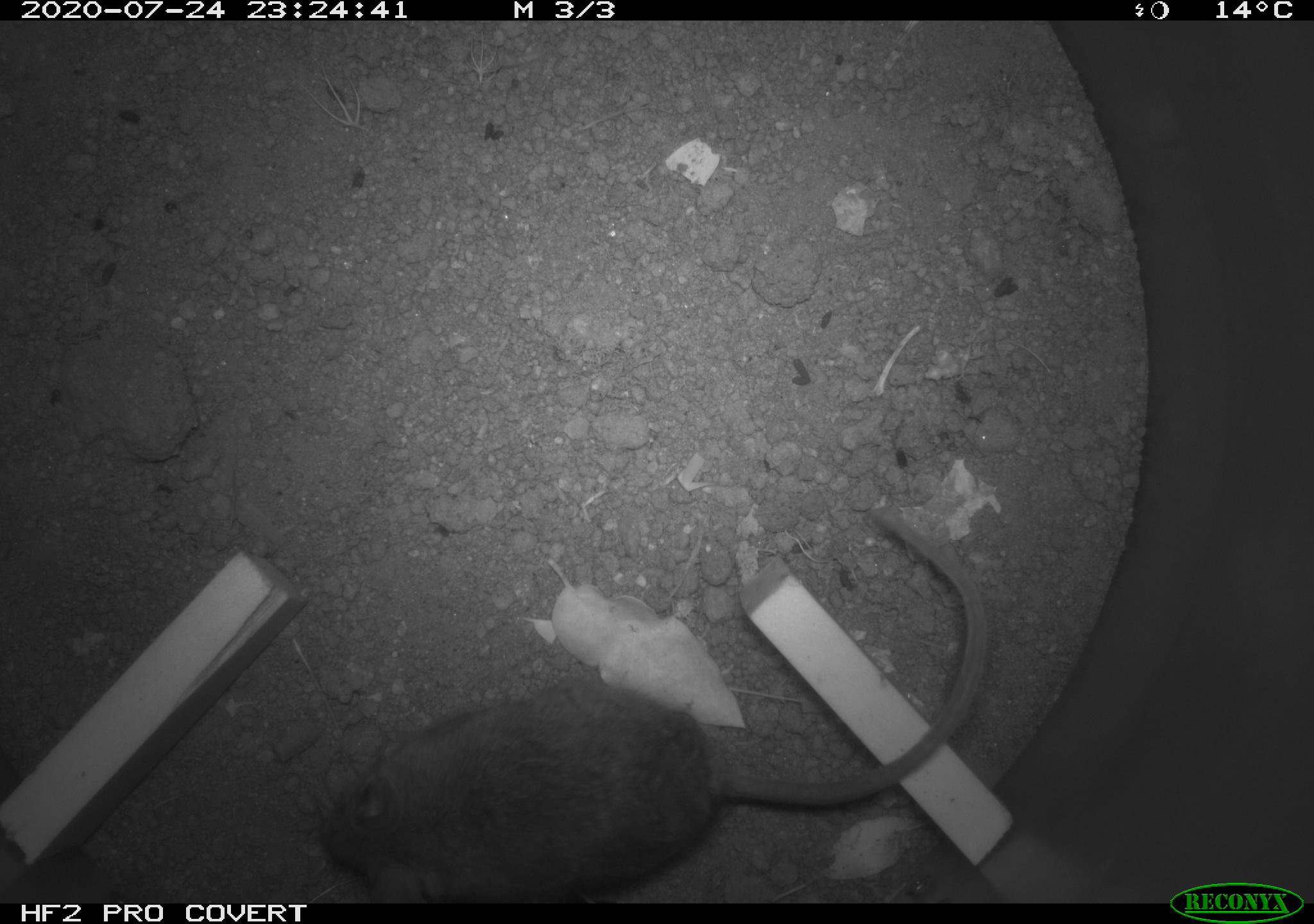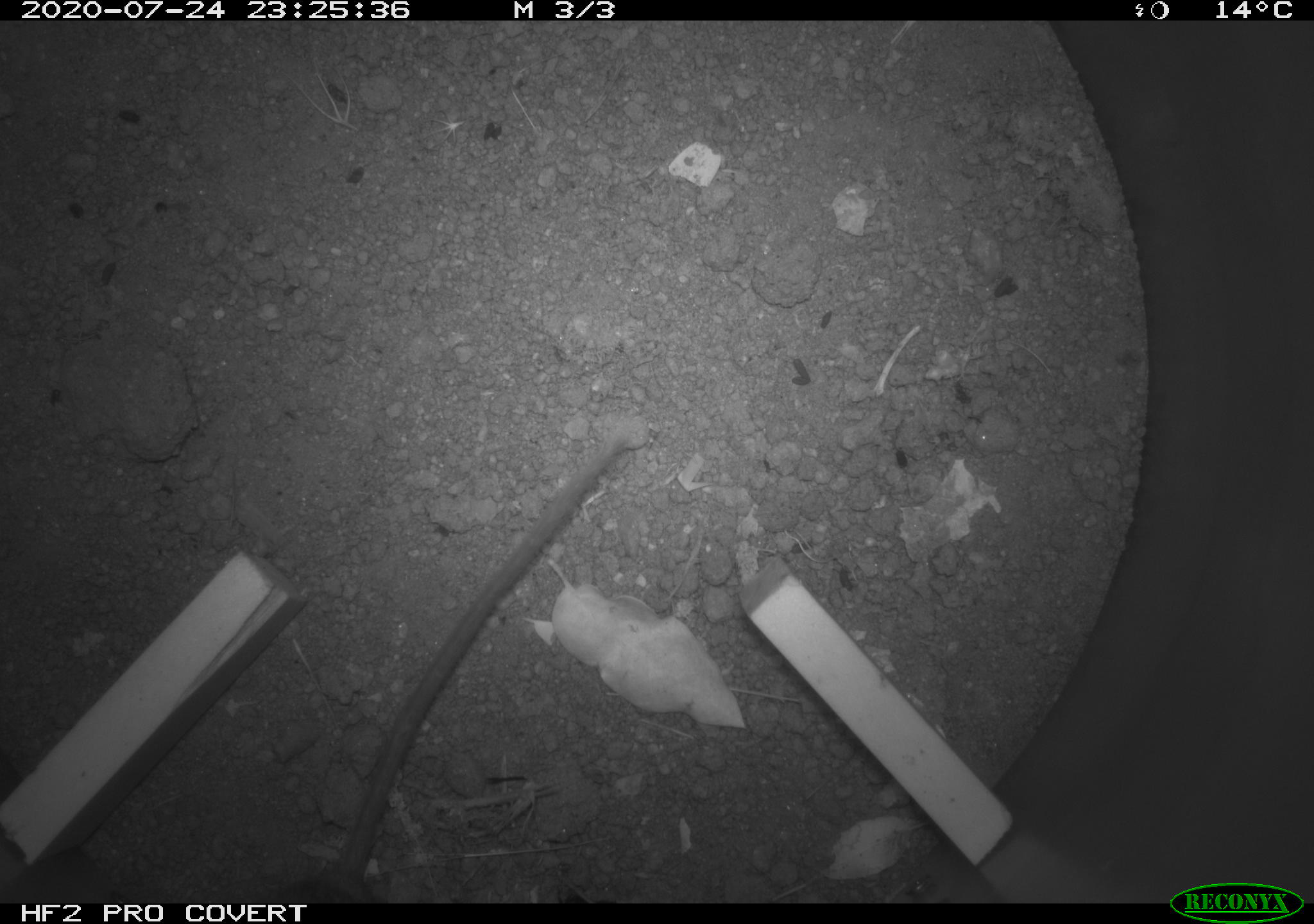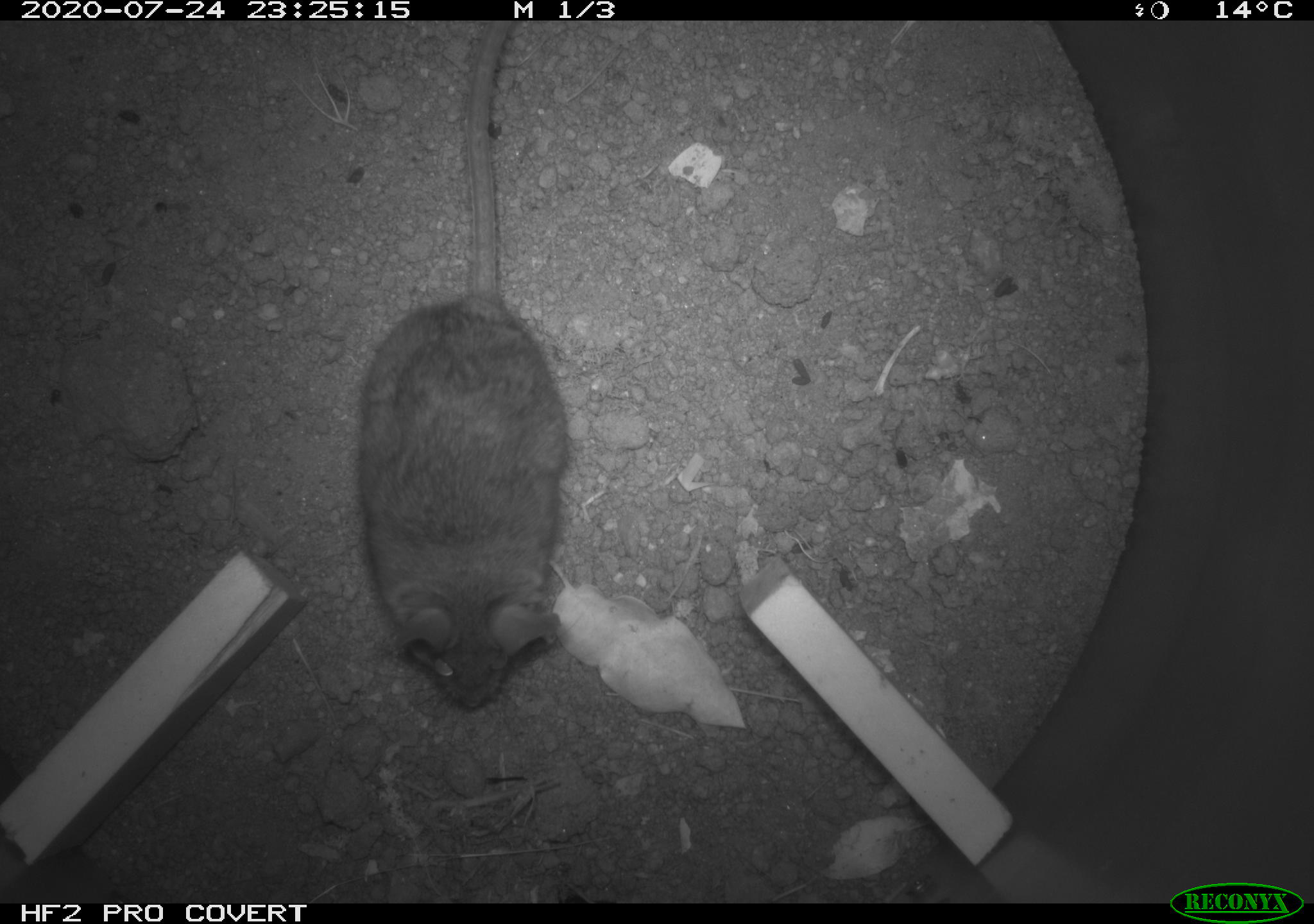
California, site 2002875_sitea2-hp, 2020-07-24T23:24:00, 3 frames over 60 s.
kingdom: Animalia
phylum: Chordata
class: Mammalia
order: Rodentia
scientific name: Rodentia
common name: rodent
Rodent (Rodentia).